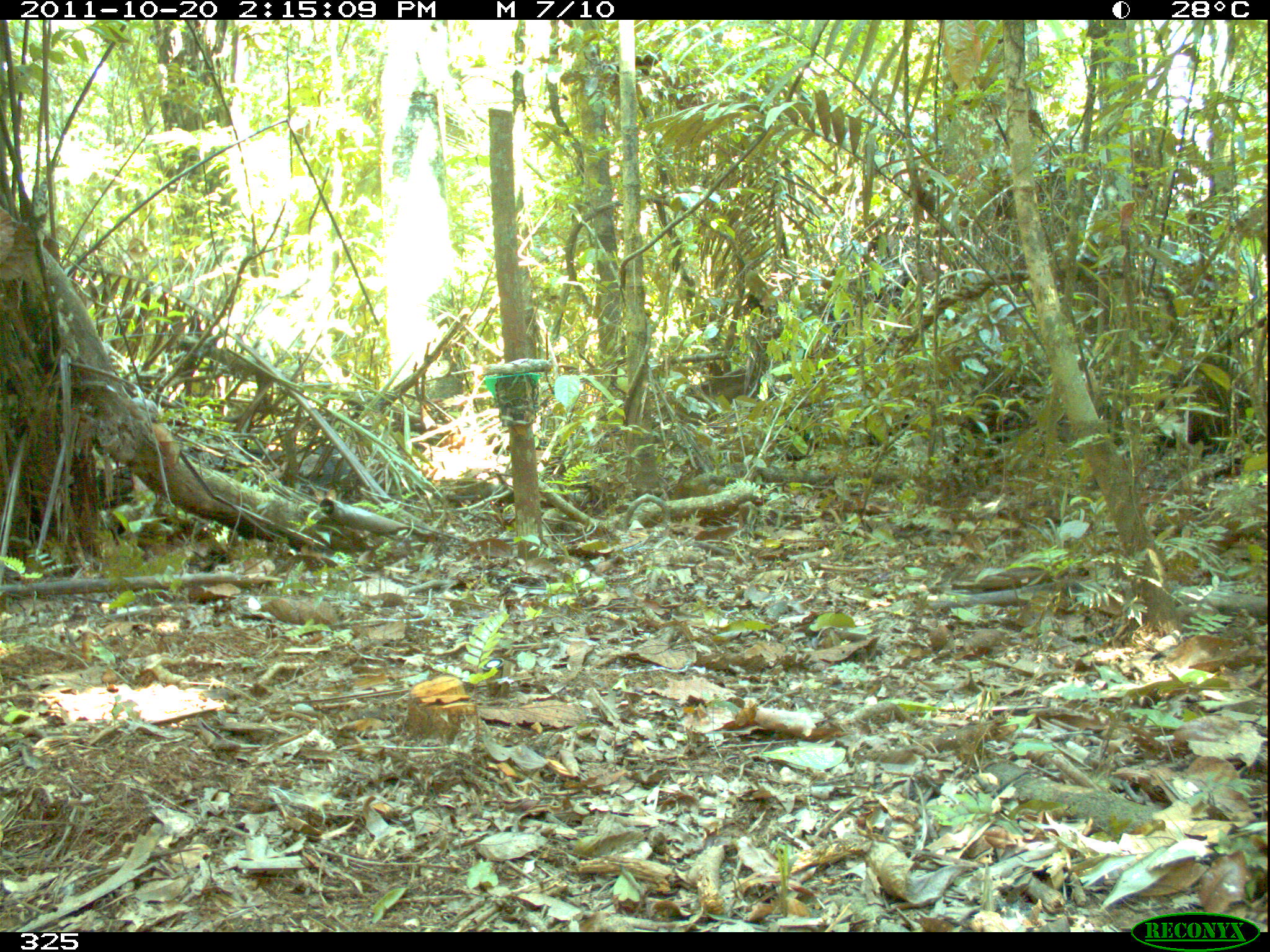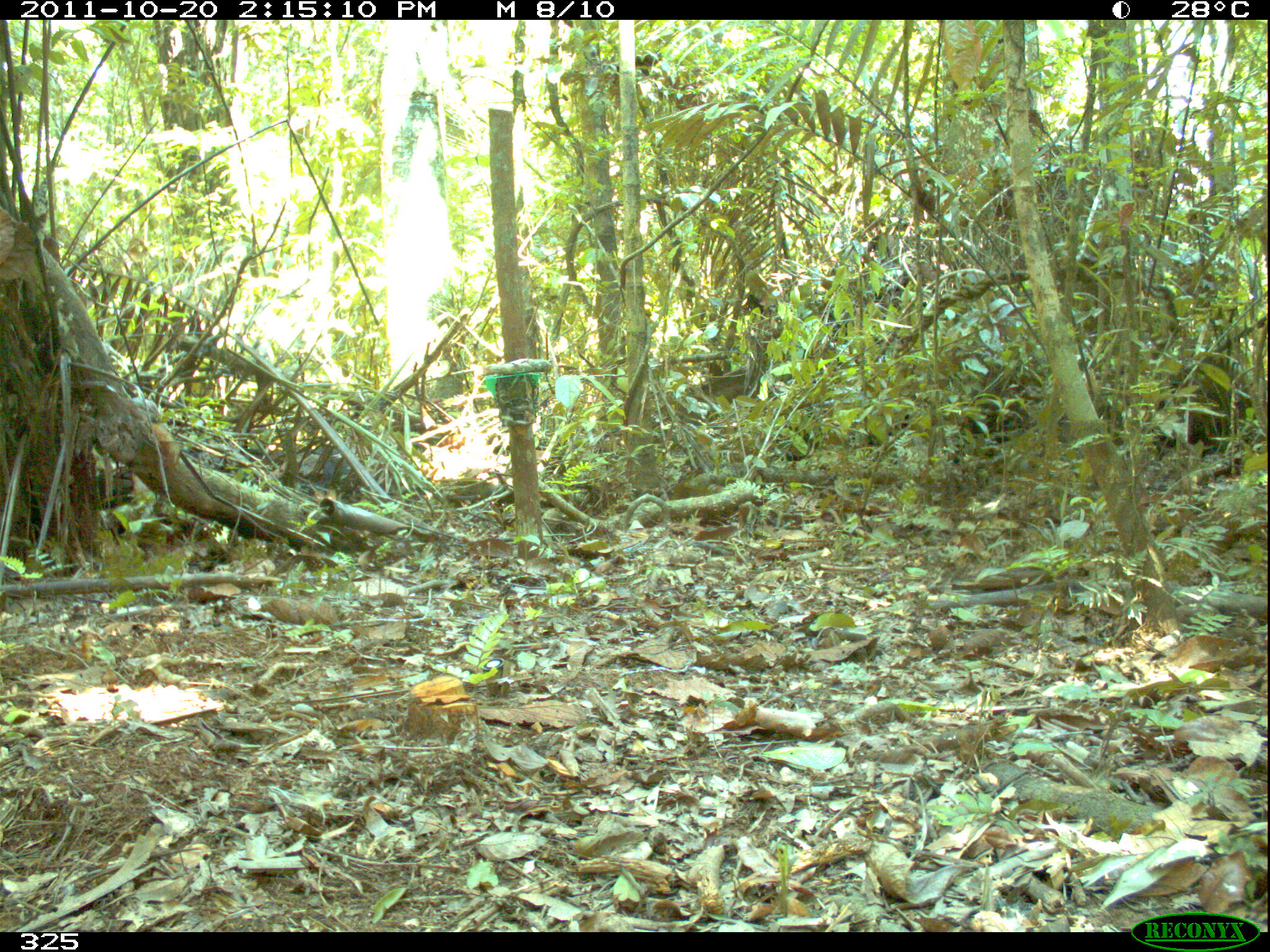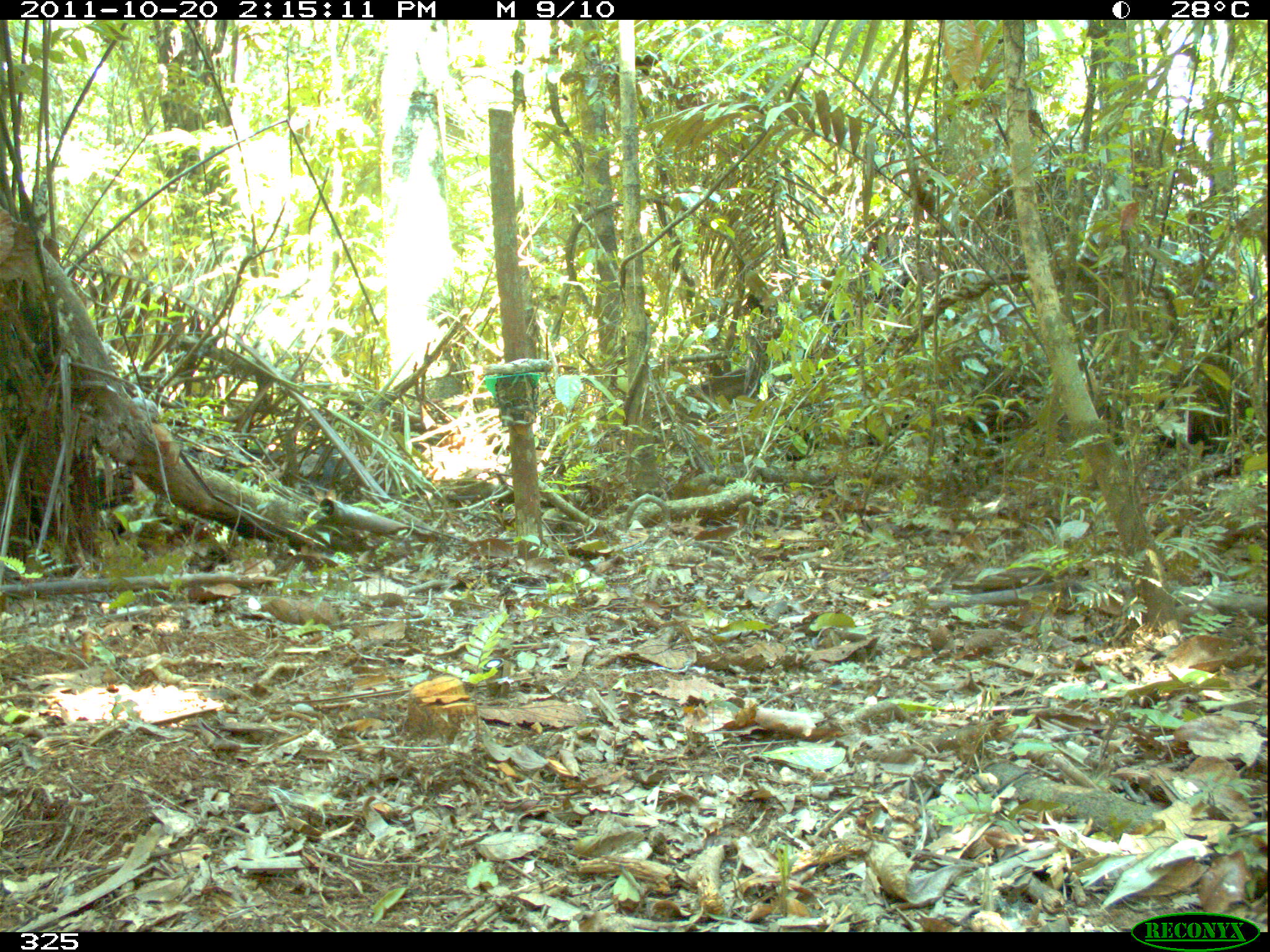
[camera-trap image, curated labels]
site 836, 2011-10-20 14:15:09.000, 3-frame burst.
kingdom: Animalia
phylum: Chordata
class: Mammalia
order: Artiodactyla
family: Tayassuidae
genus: Tayassu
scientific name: Tayassu pecari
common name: white-lipped peccary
Tayassu pecari (white-lipped peccary).